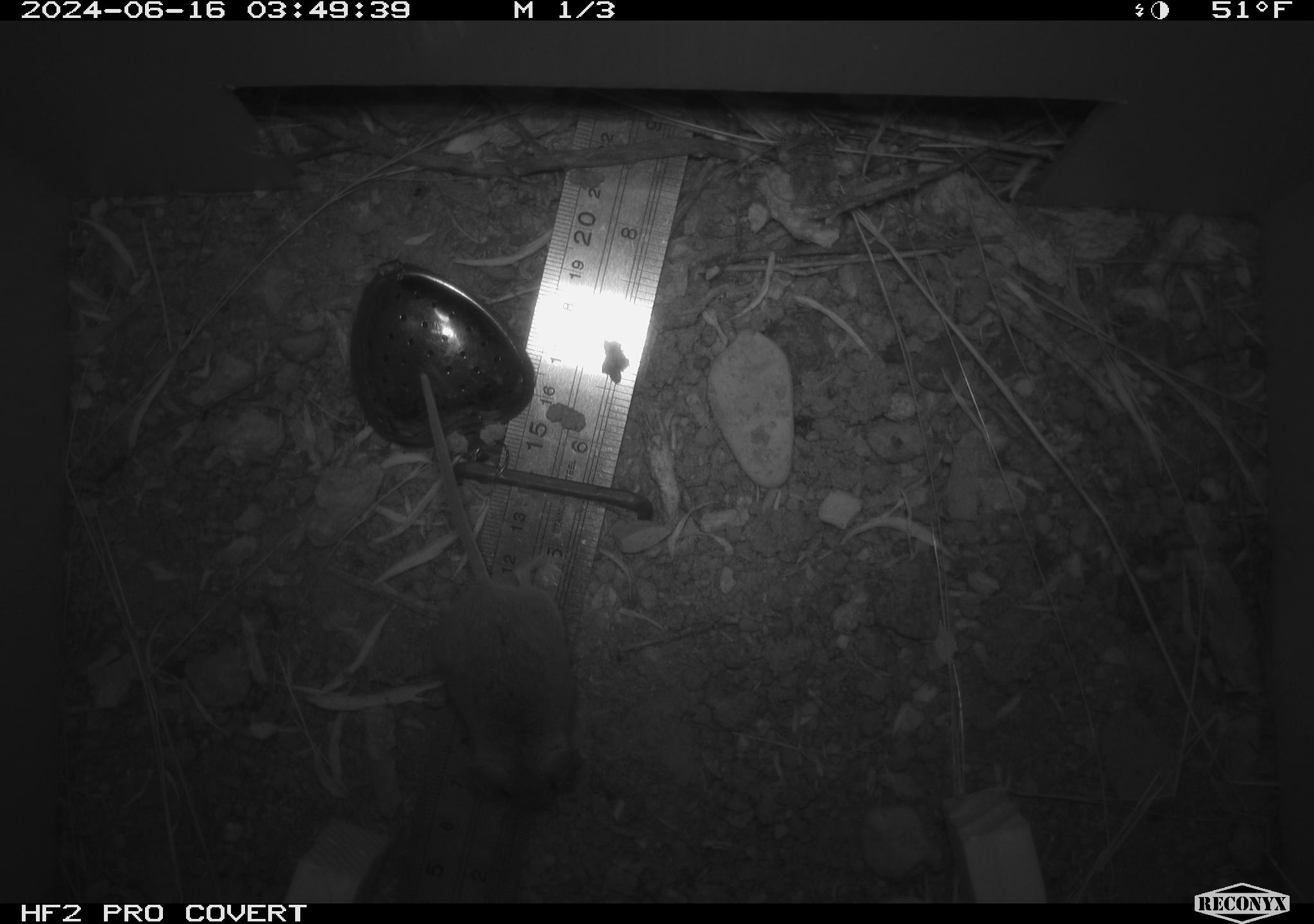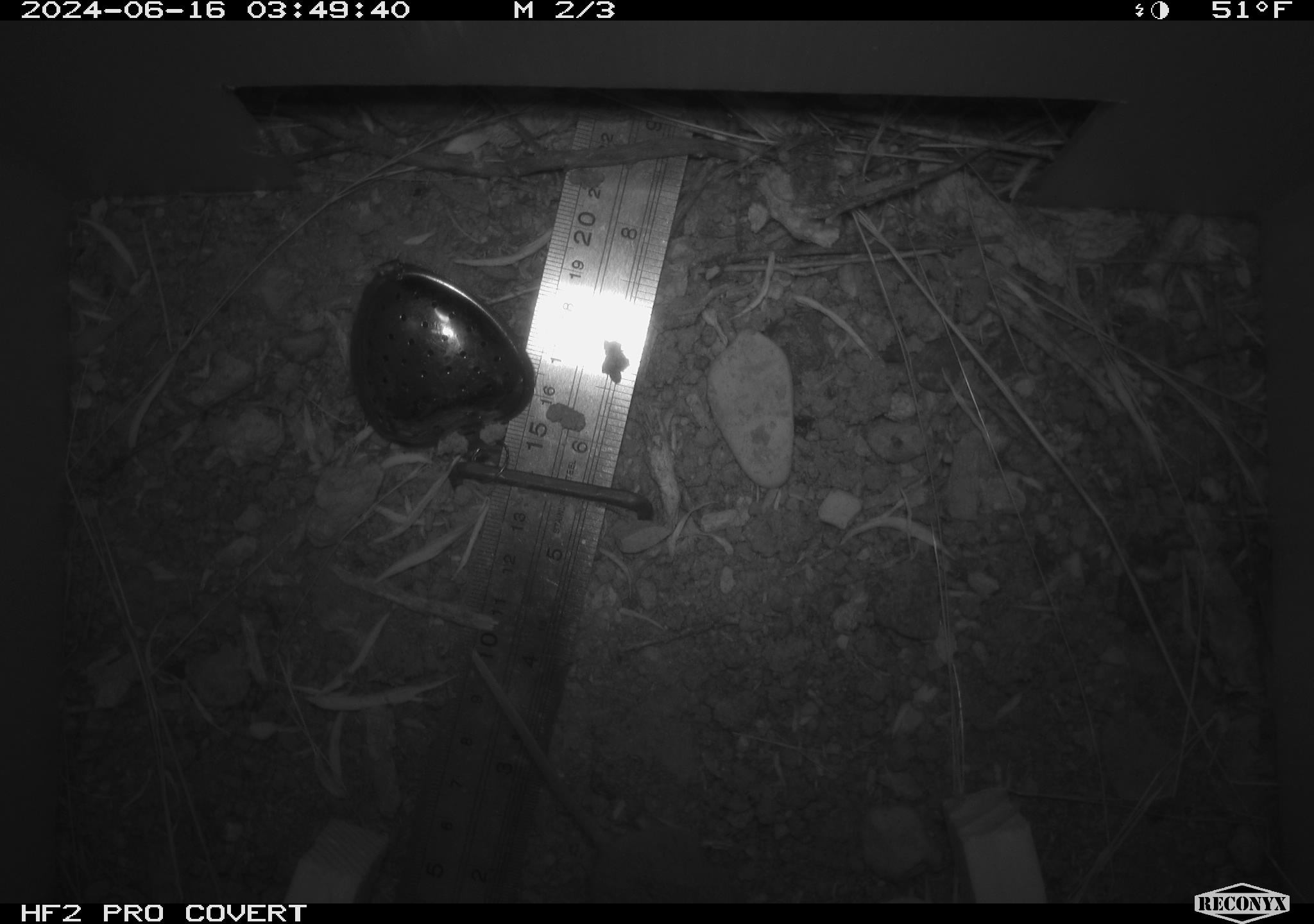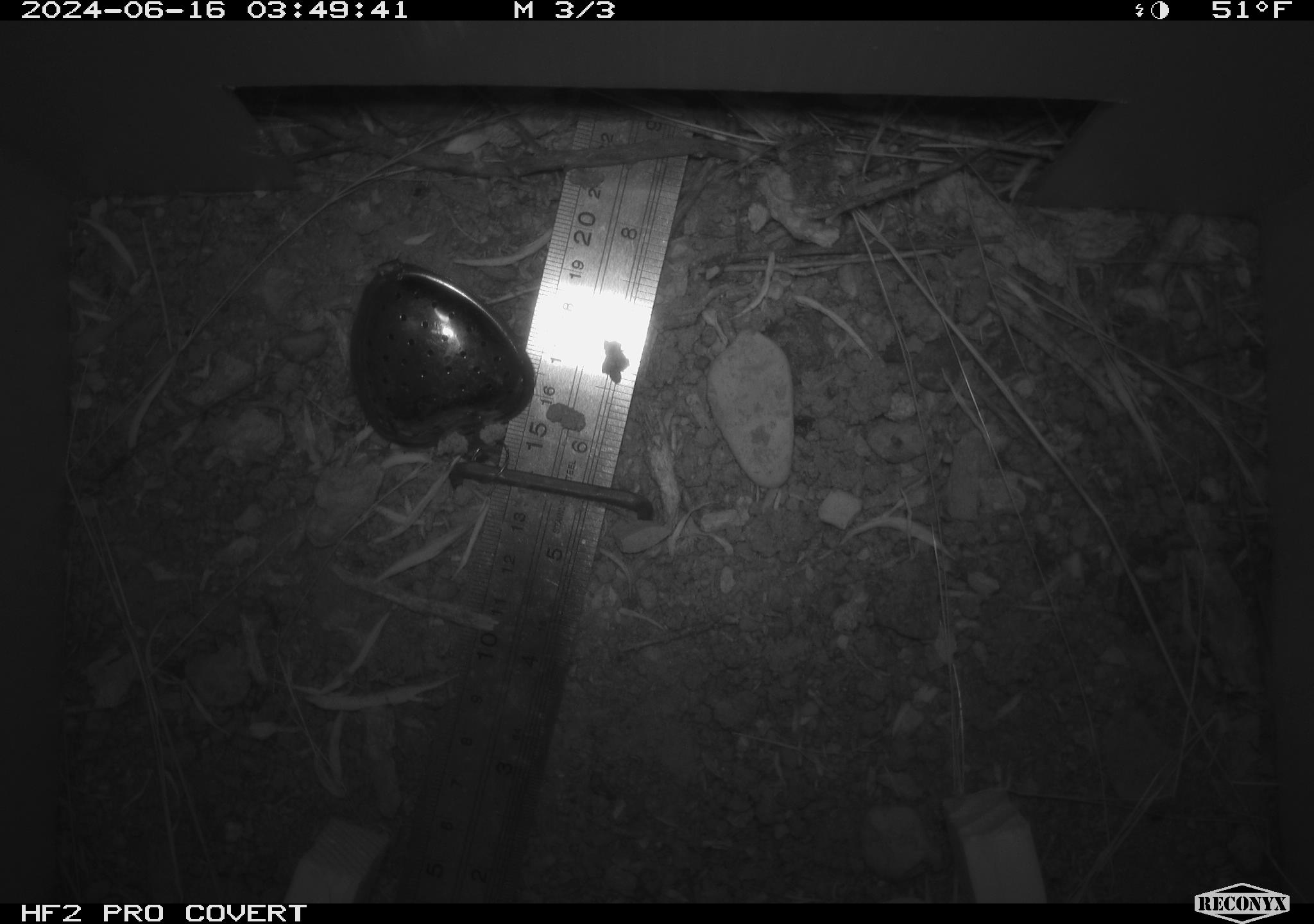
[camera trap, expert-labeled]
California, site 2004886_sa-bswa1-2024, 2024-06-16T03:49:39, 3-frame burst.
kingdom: Animalia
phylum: Chordata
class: Mammalia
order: Rodentia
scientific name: Rodentia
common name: mouse species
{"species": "mouse species (Rodentia)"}